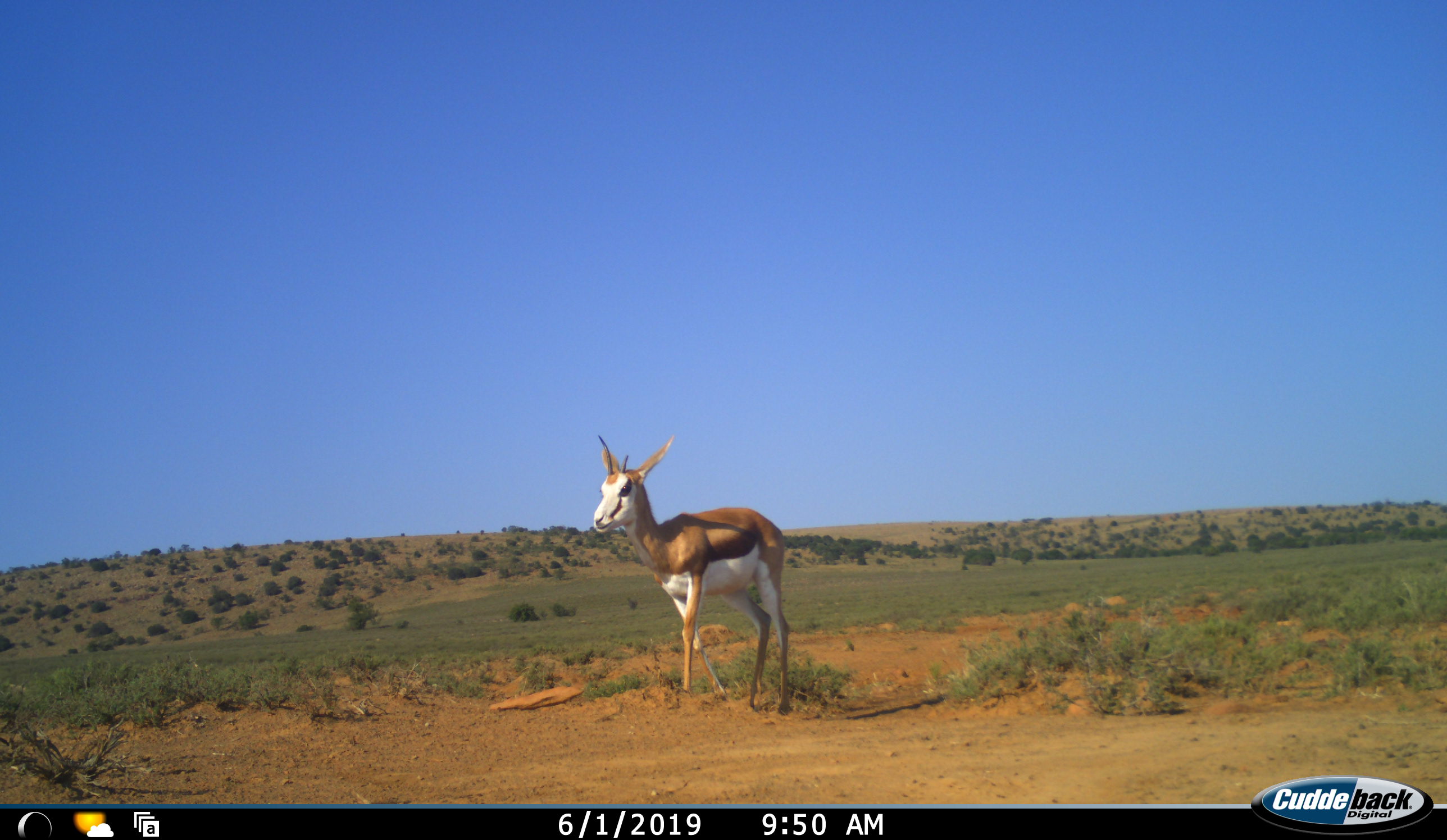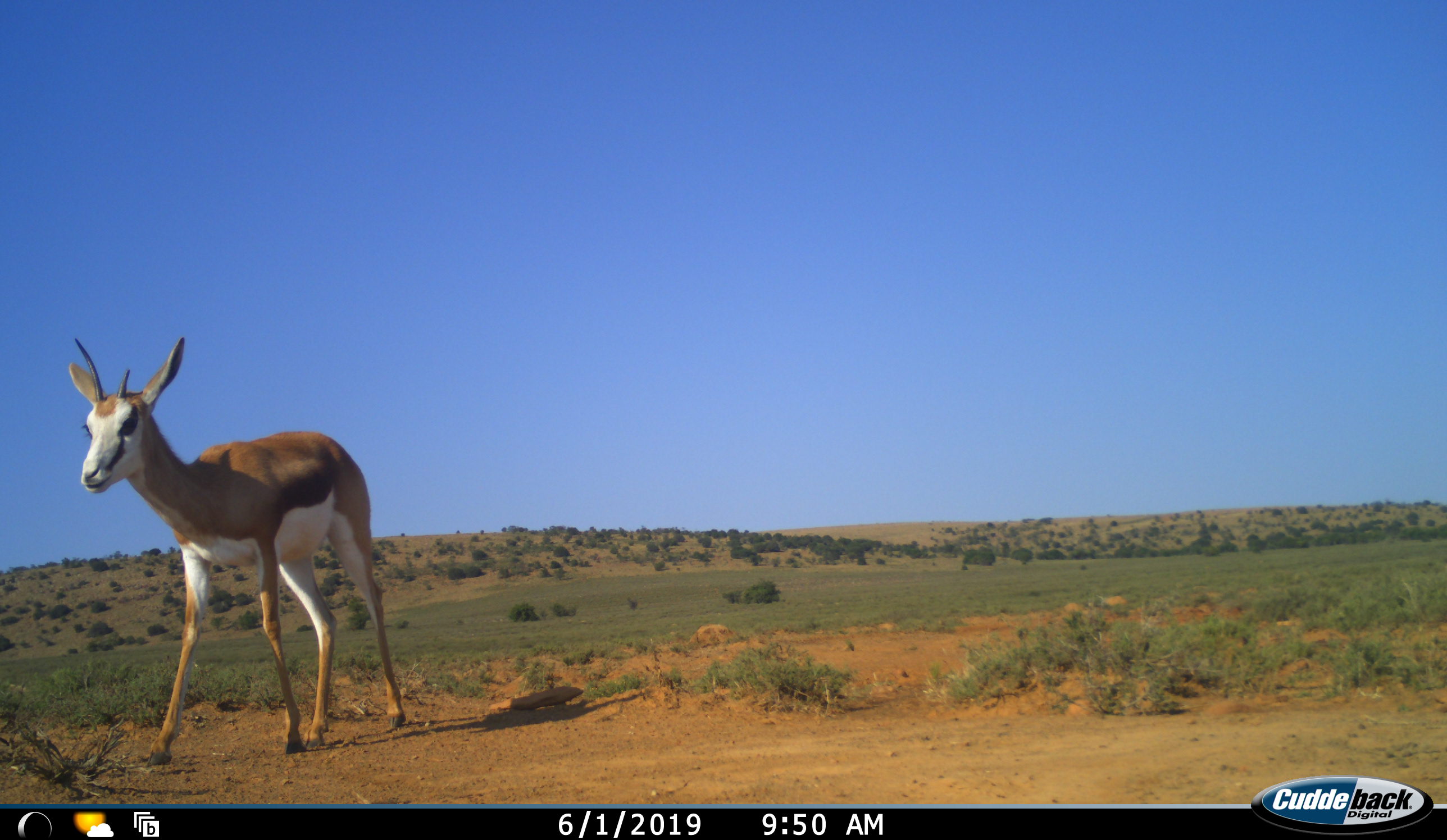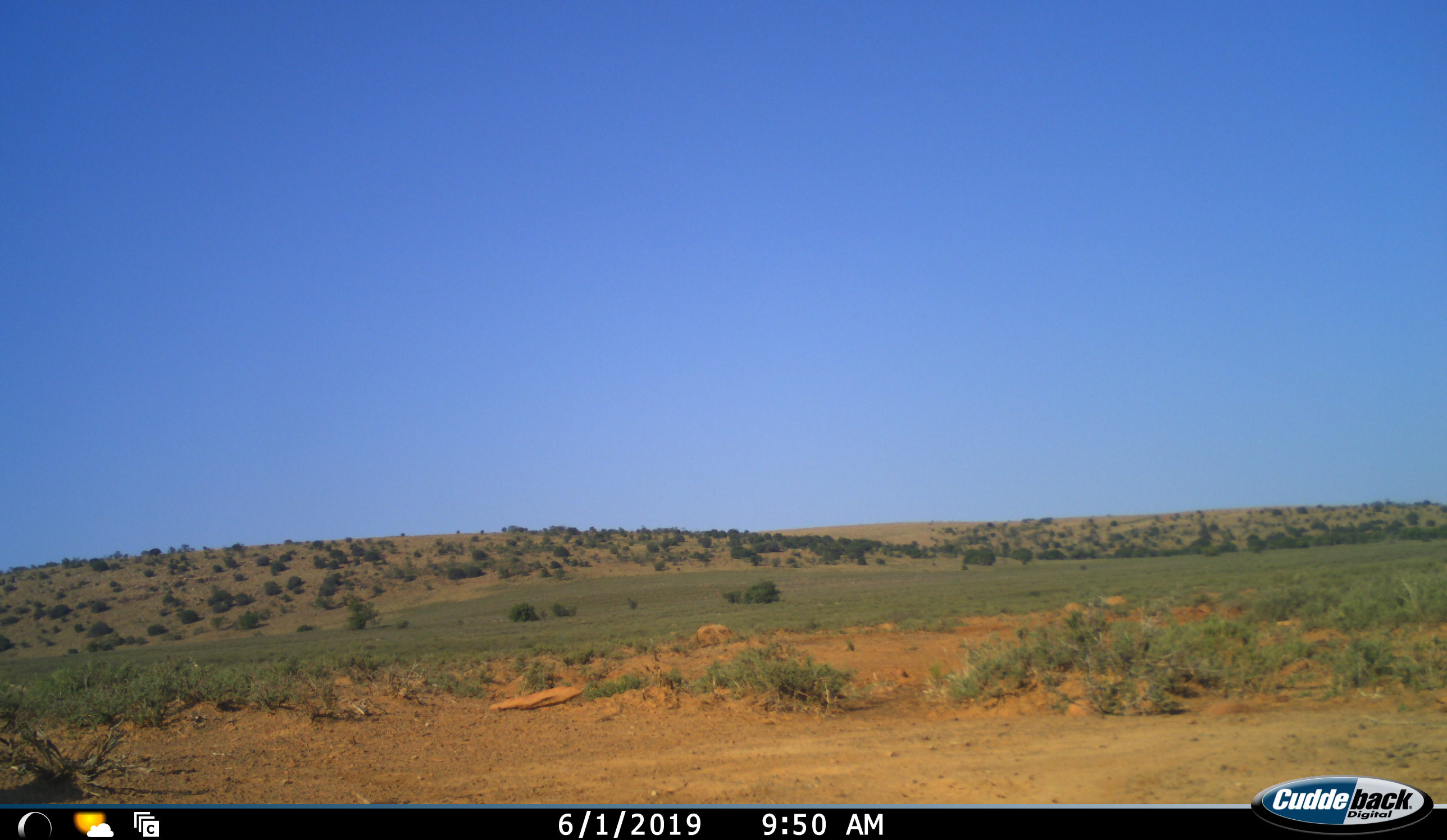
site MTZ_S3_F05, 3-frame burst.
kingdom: Animalia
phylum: Chordata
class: Mammalia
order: Artiodactyla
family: Bovidae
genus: Antidorcas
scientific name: Antidorcas marsupialis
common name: springbok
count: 1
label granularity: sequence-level